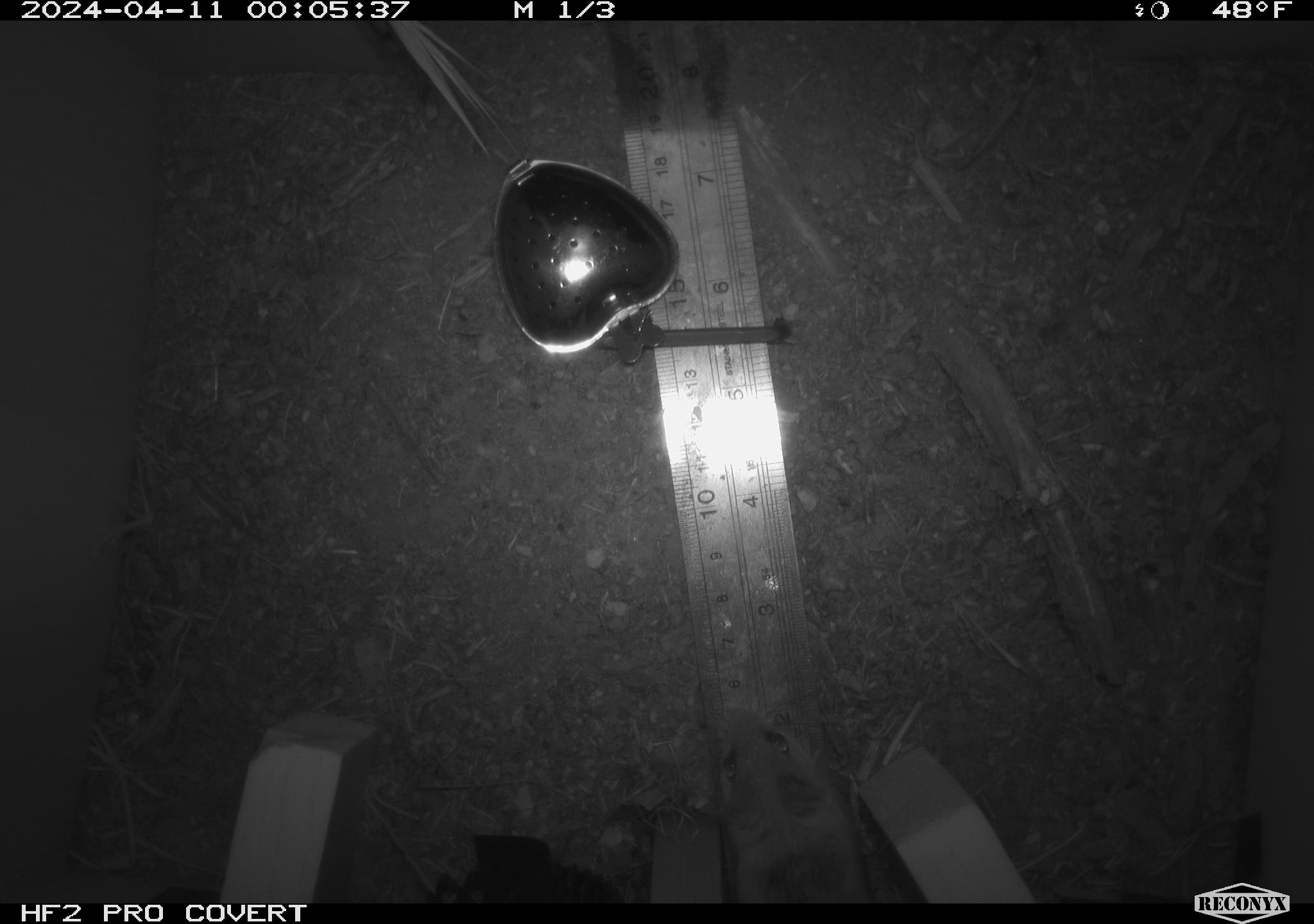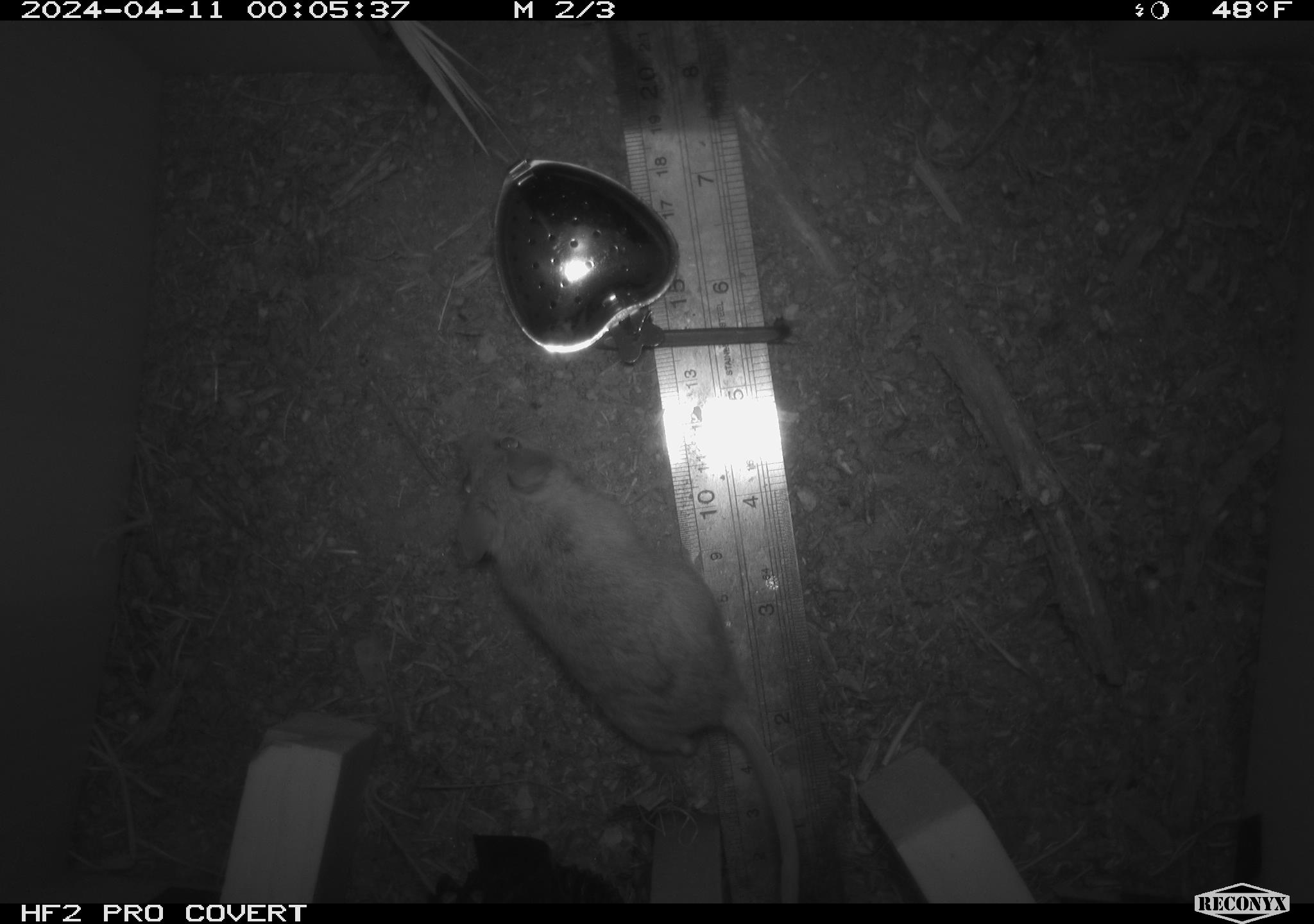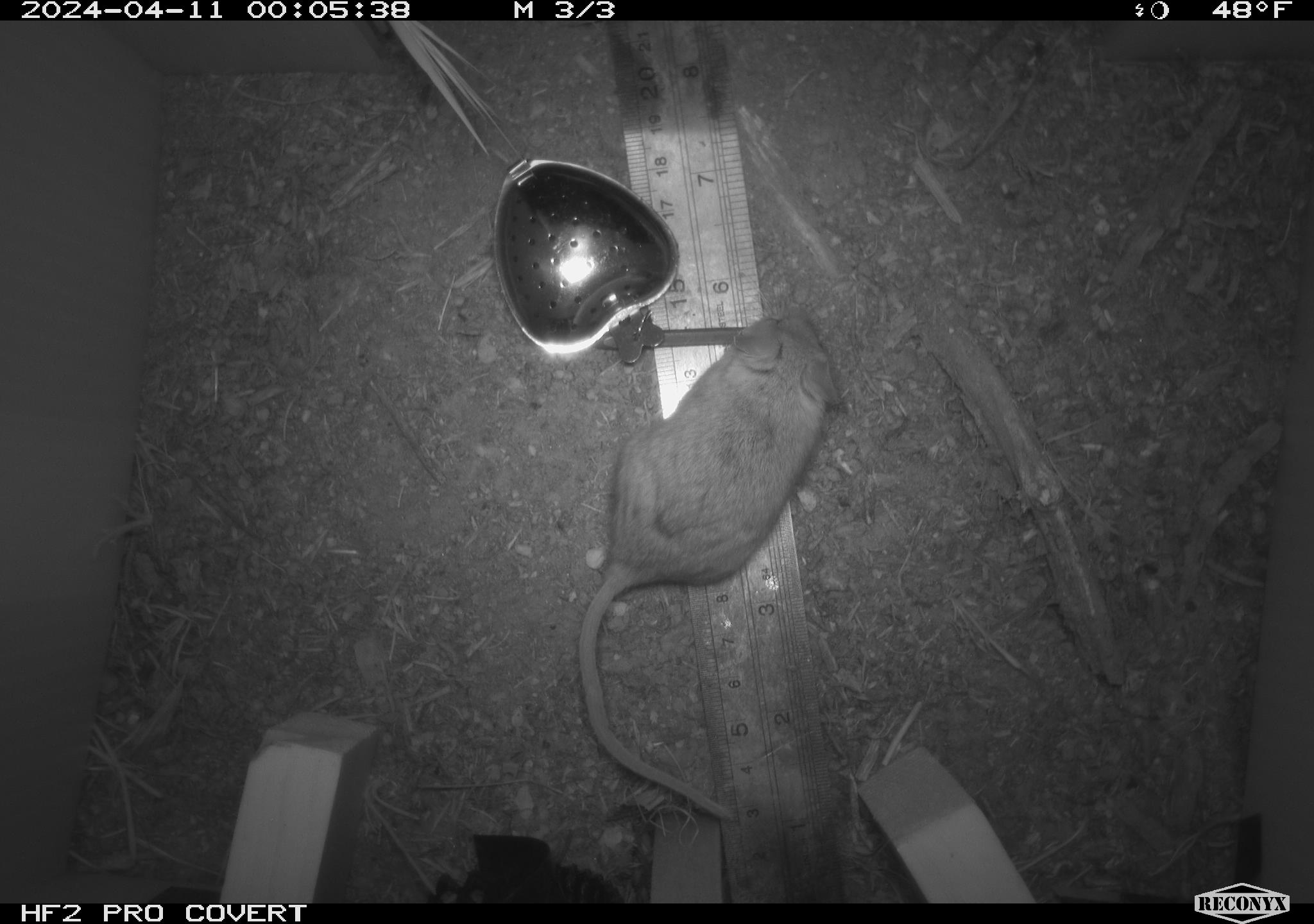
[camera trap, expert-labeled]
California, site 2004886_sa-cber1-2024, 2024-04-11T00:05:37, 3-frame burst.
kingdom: Animalia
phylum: Chordata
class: Mammalia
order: Rodentia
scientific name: Rodentia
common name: mouse species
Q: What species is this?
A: Mouse species (Rodentia).